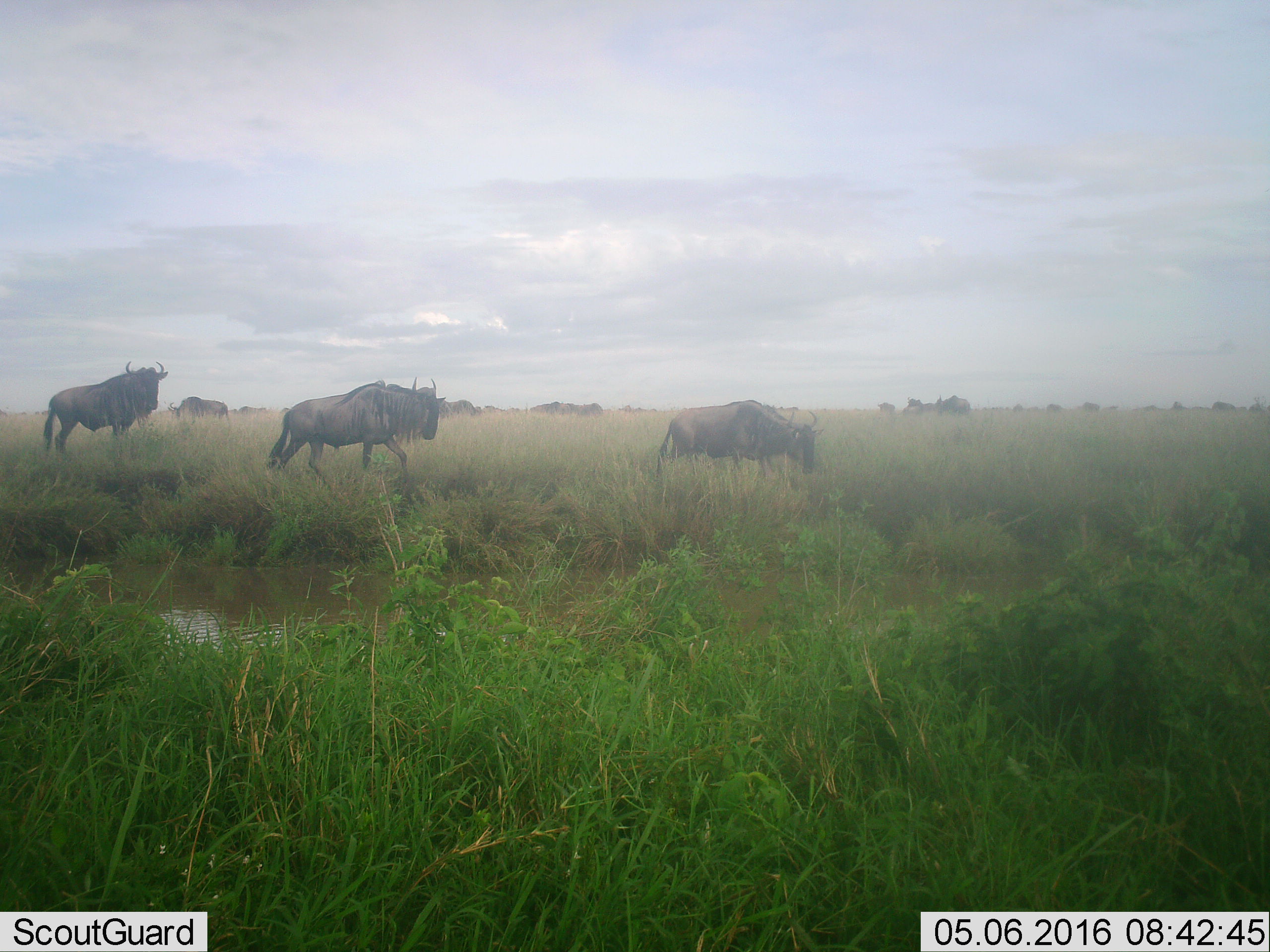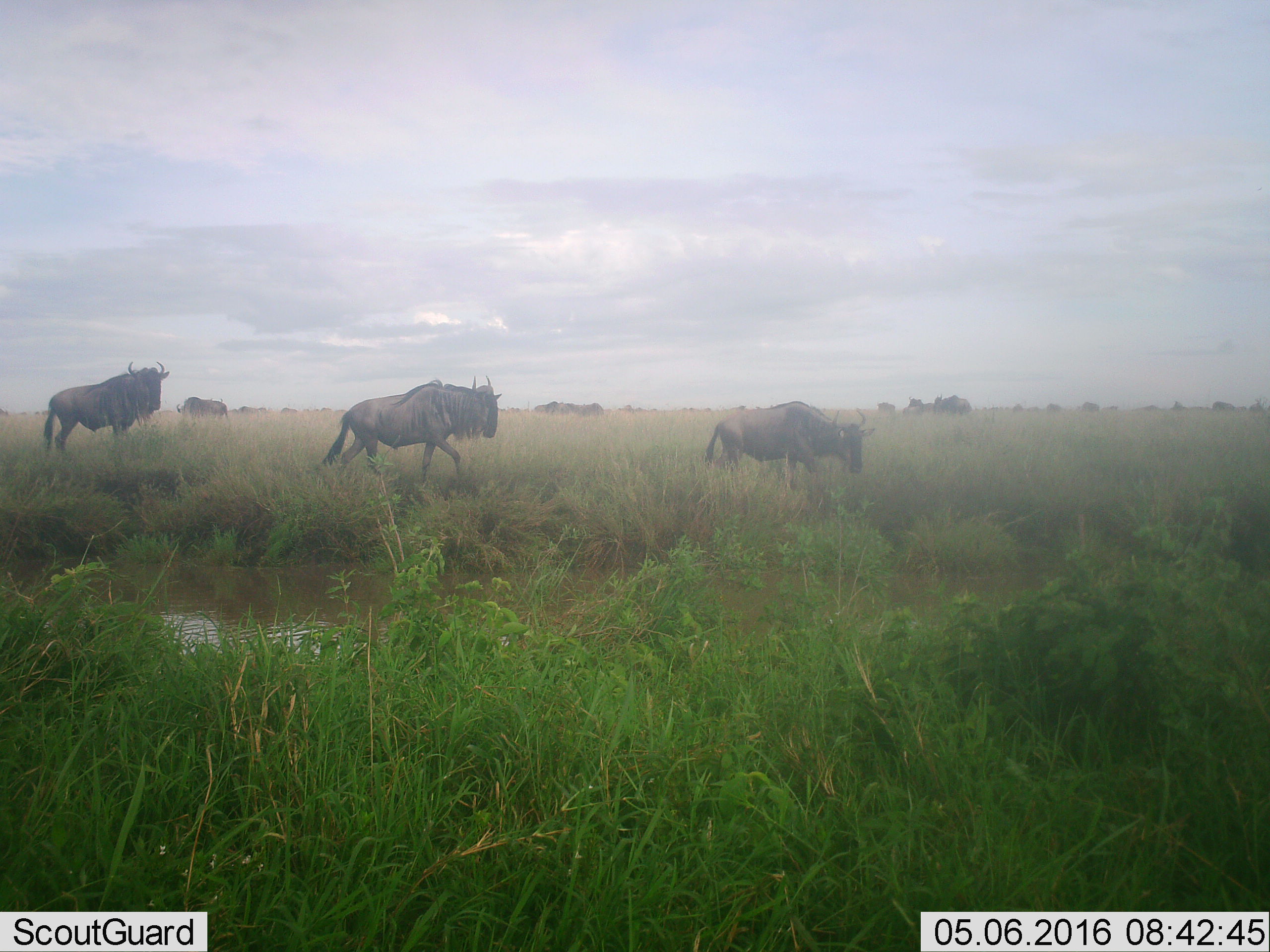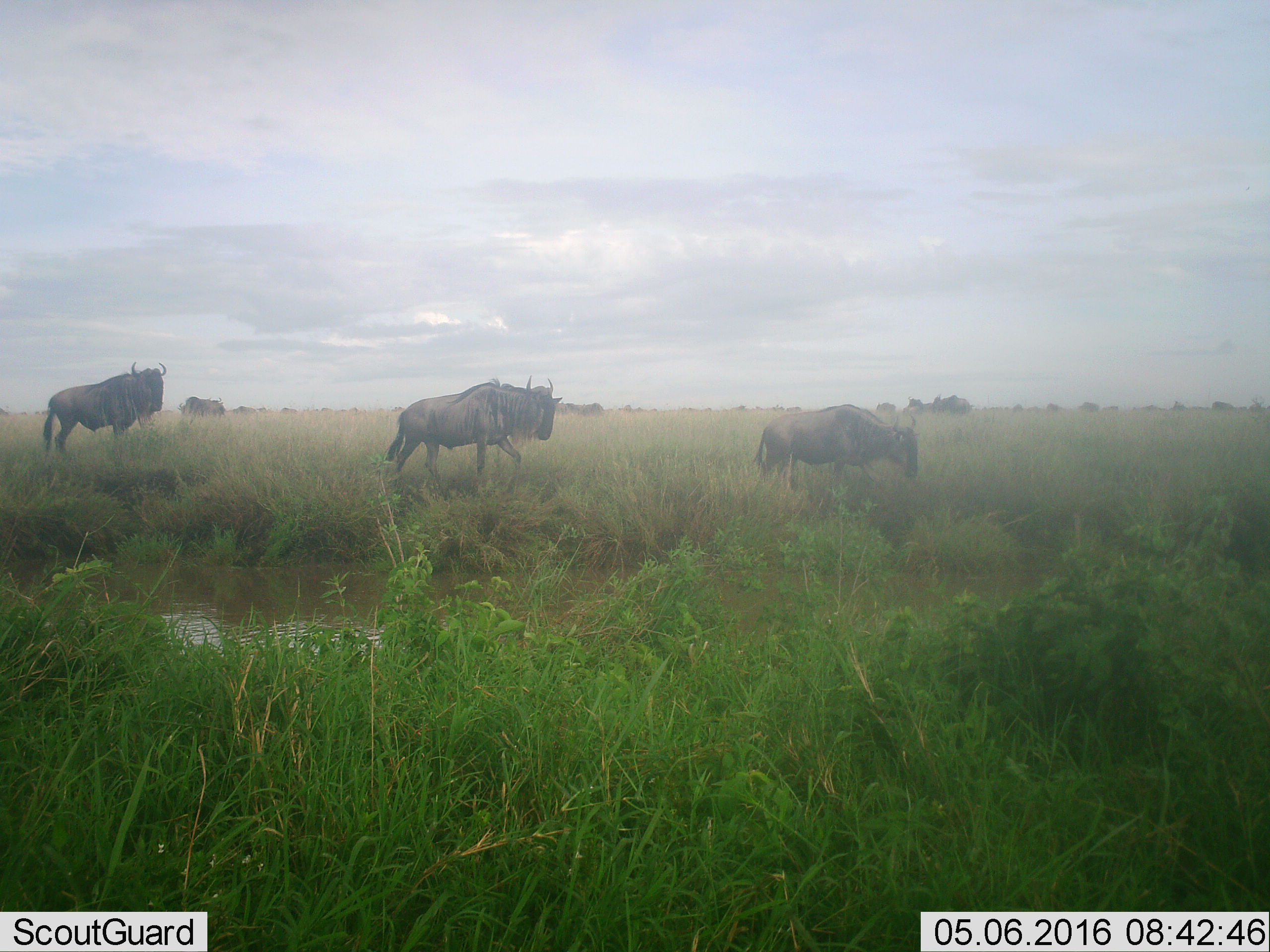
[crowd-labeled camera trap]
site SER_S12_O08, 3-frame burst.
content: unidentified animal